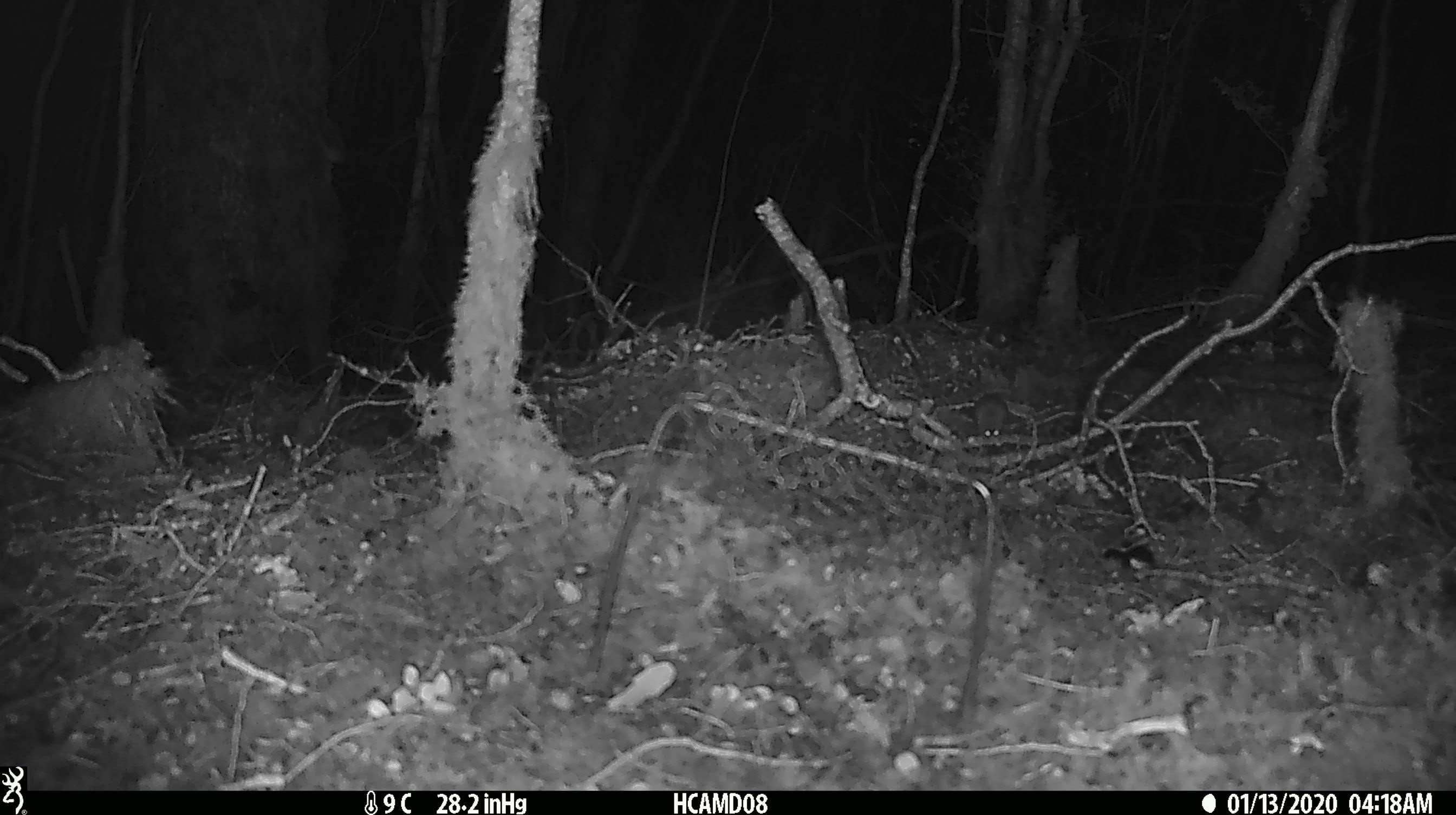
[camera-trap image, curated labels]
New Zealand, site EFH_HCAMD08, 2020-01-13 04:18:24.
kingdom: Animalia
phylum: Chordata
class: Mammalia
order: Rodentia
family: Muridae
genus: Mus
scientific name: Mus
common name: mouse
Mouse (Mus).